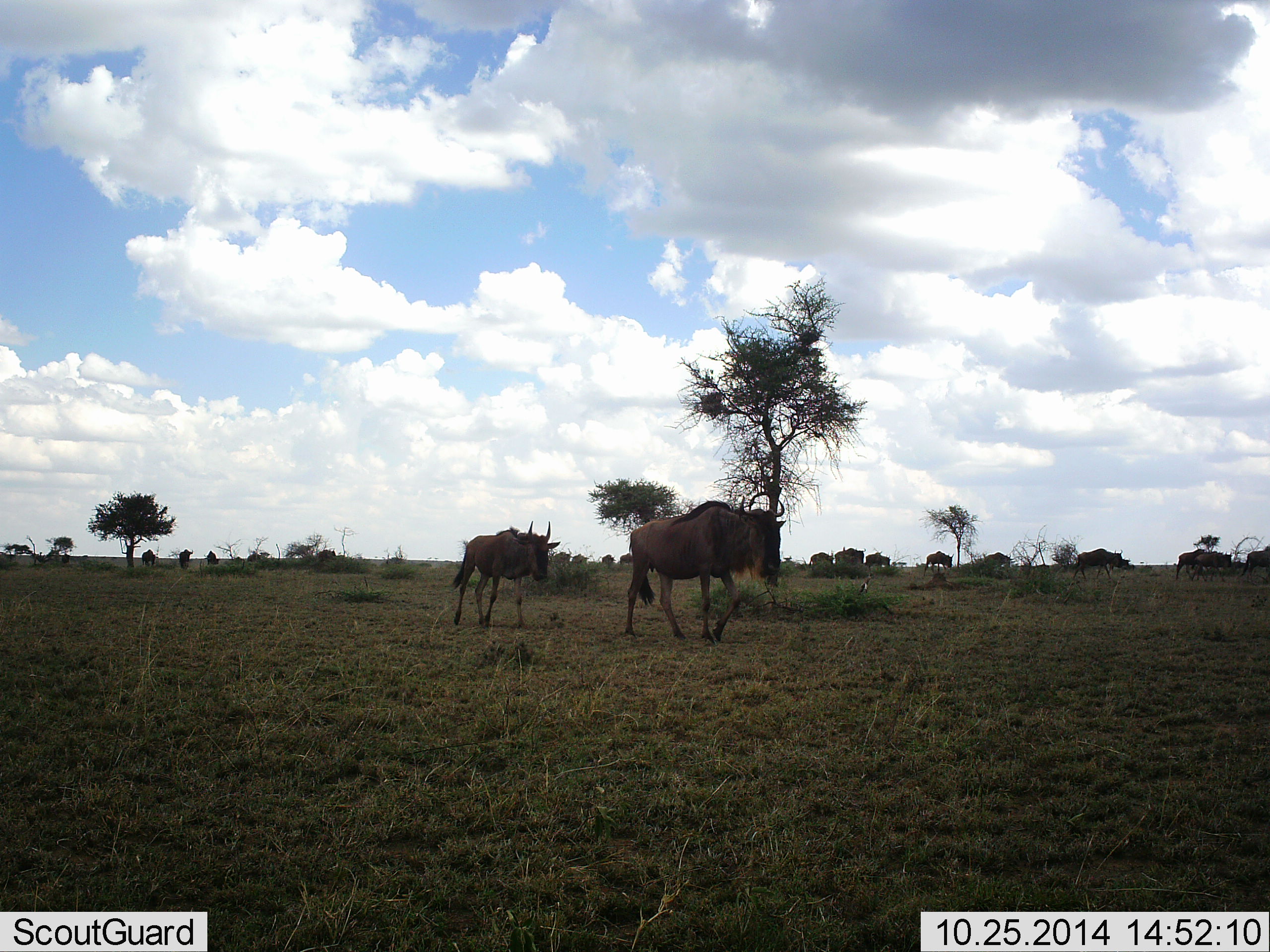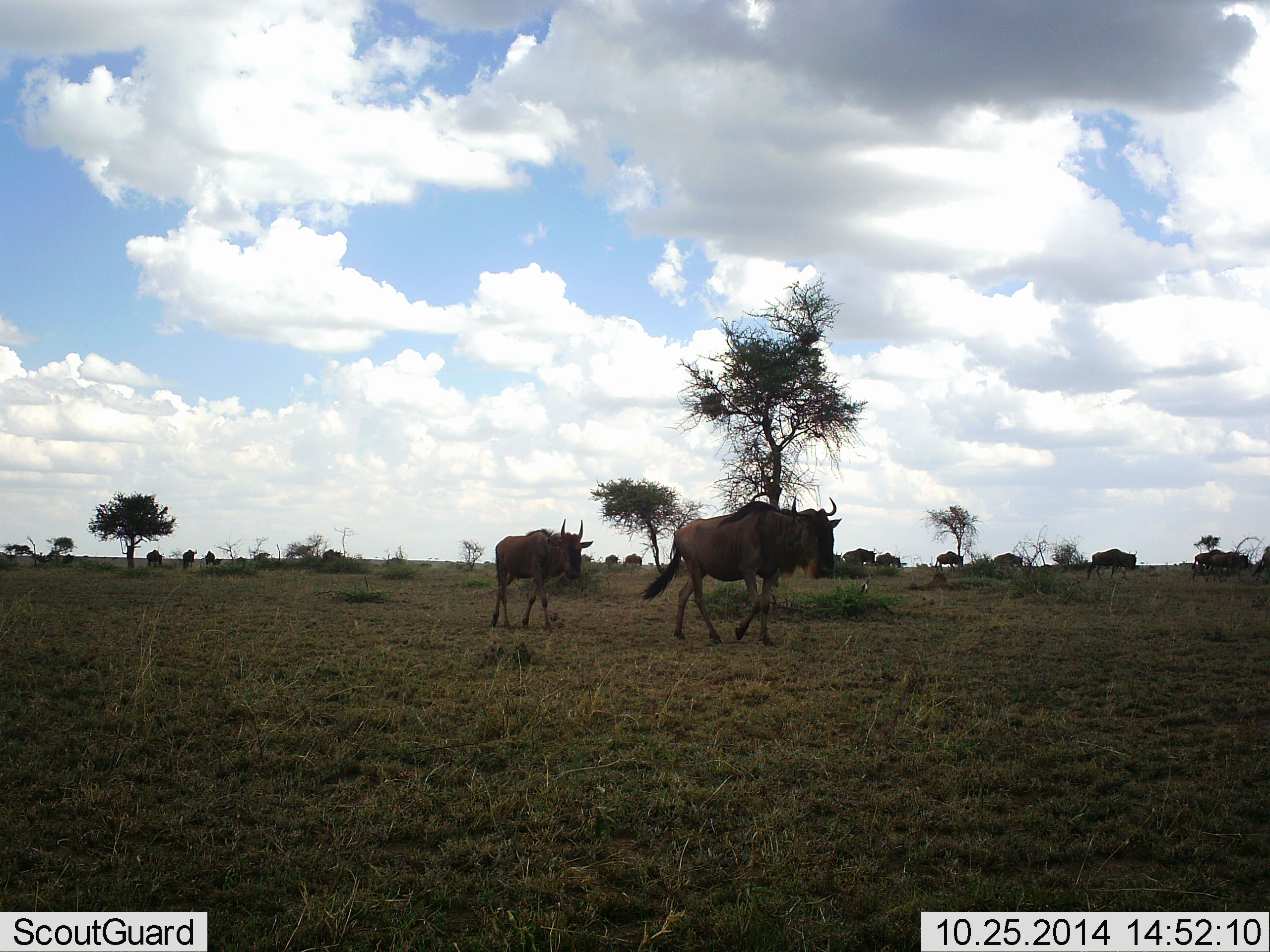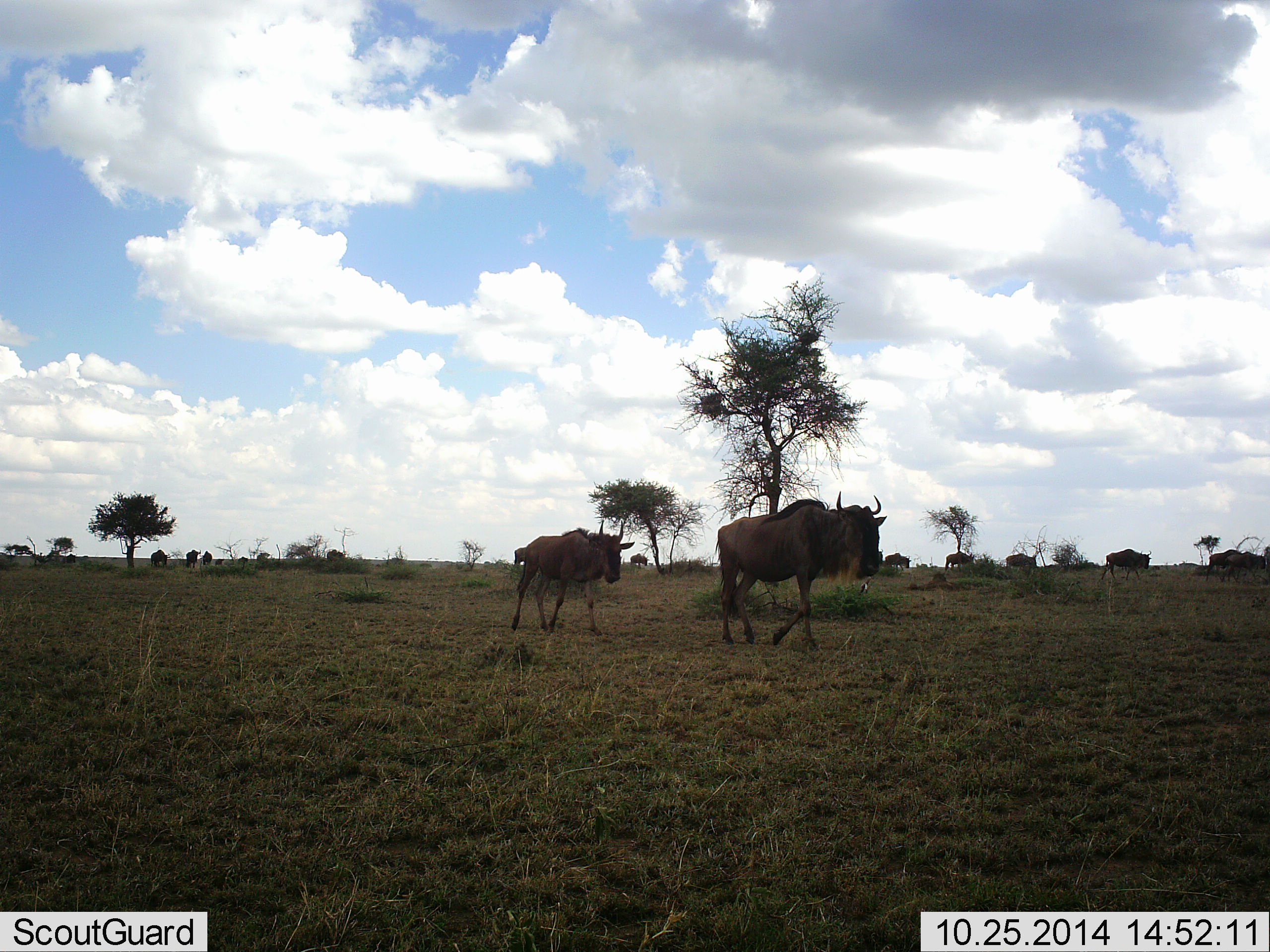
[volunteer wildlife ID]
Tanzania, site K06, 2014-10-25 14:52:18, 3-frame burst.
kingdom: Animalia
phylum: Chordata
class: Mammalia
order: Artiodactyla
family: Bovidae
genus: Connochaetes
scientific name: Connochaetes taurinus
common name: blue wildebeest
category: wildebeest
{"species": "wildebeest (blue wildebeest) (Connochaetes taurinus)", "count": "11-50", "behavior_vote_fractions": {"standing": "0%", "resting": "0%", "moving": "100%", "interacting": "0%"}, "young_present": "20%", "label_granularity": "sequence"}